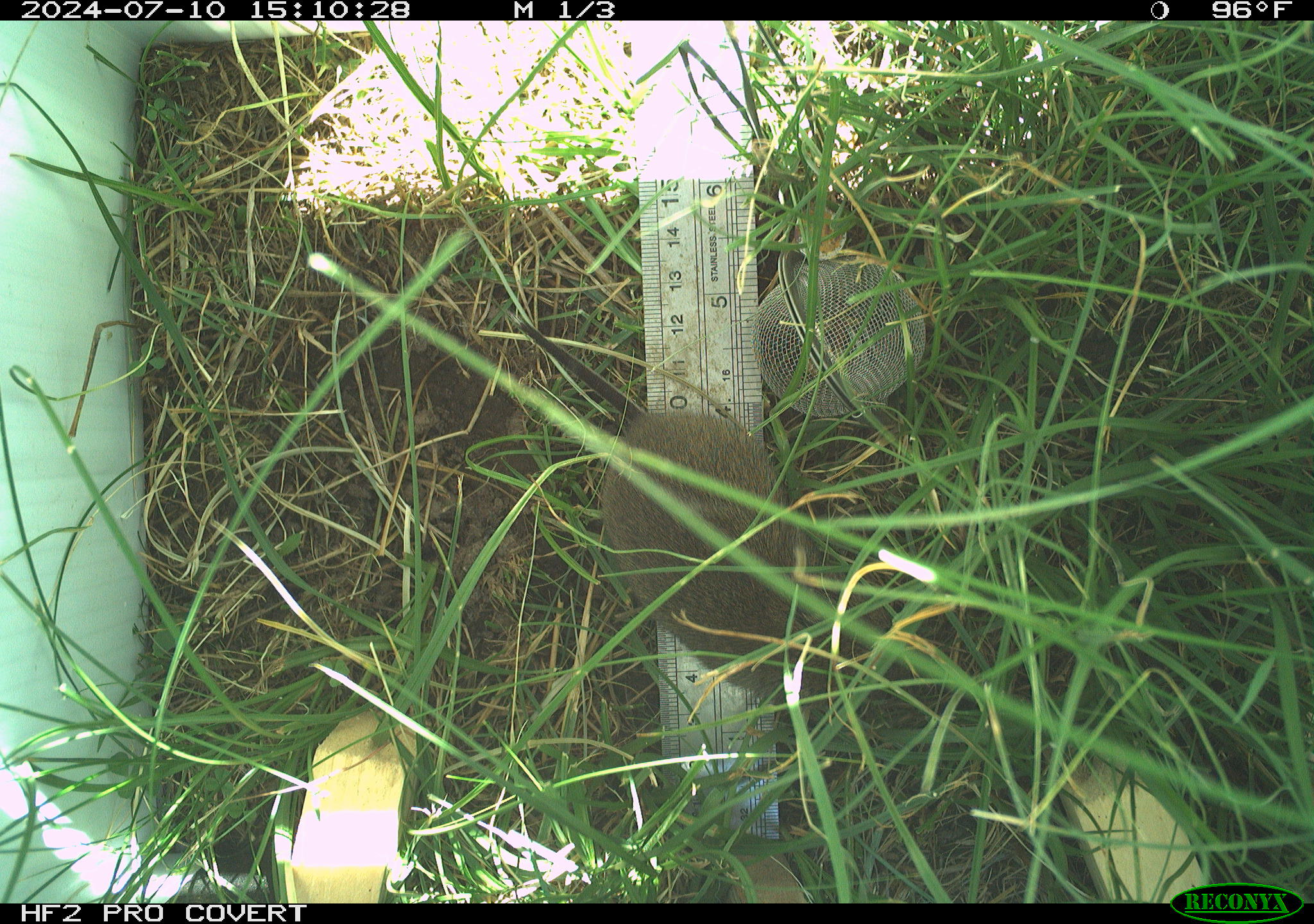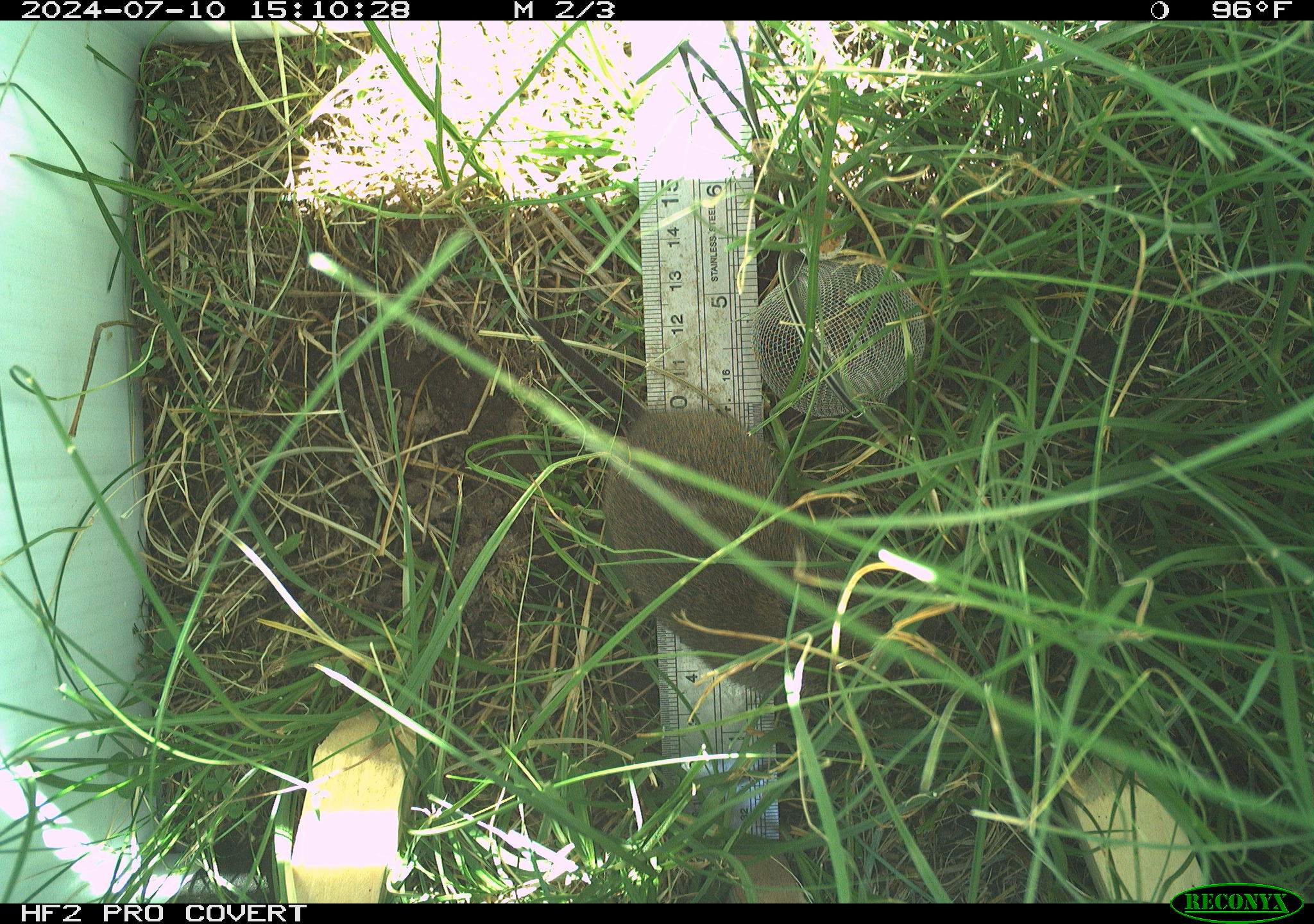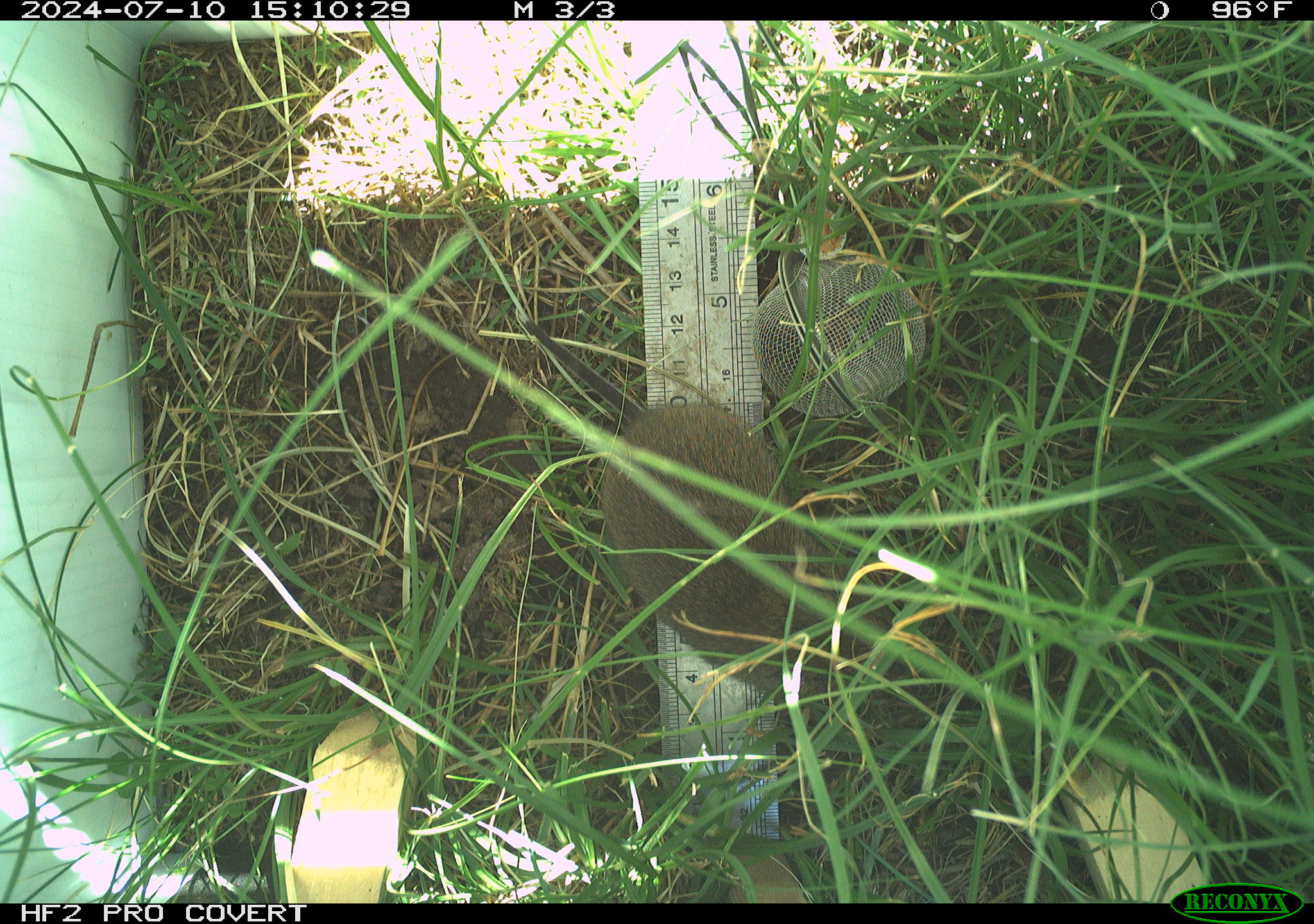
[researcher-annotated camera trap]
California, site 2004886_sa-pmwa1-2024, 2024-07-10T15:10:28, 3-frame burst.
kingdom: Animalia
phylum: Chordata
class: Mammalia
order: Rodentia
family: Cricetidae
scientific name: Arvicolinae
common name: voles, lemmings, and muskrats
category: arvicolinae subfamily